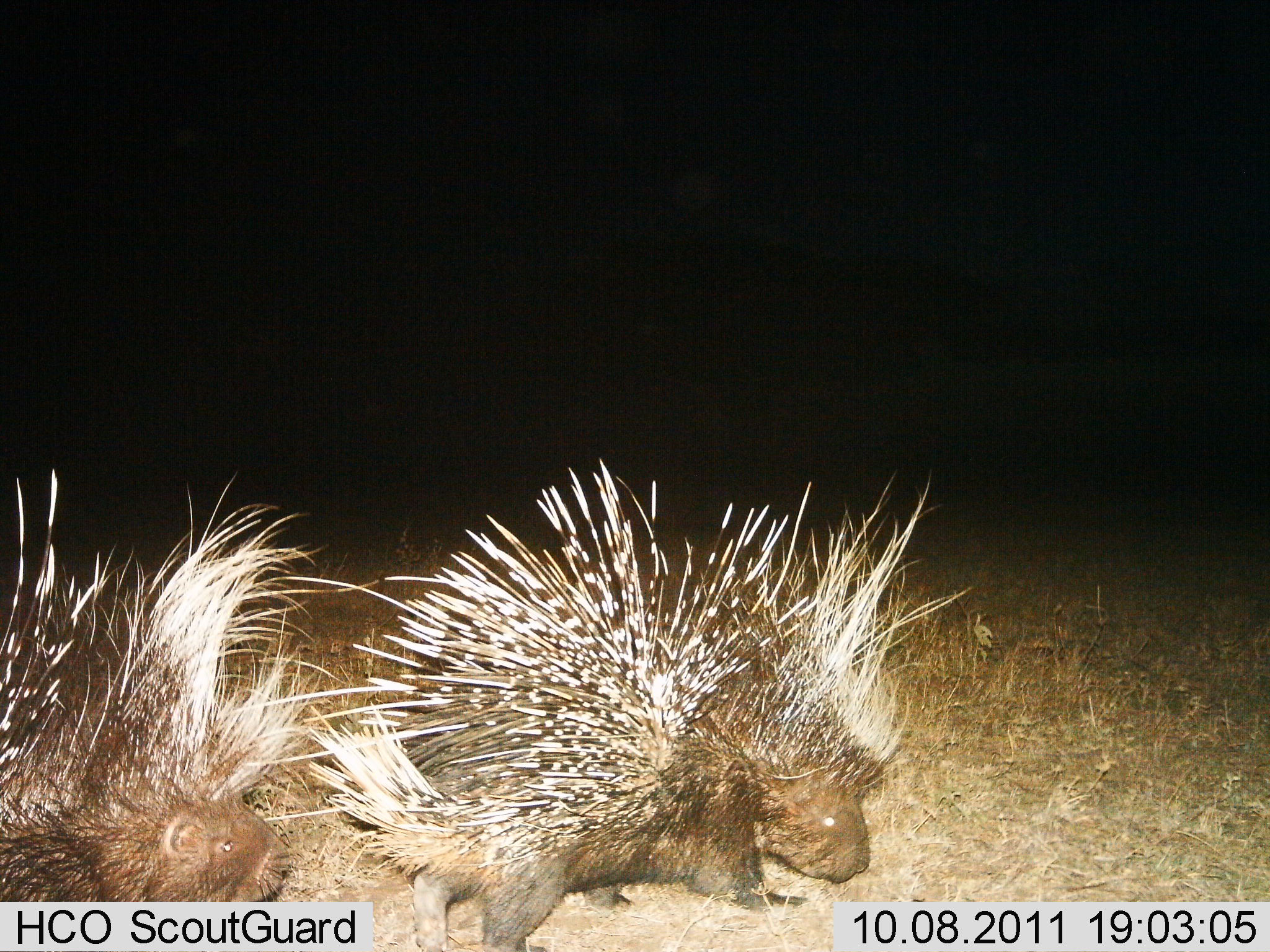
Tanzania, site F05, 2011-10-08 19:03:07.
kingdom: Animalia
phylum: Chordata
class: Mammalia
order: Rodentia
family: Hystricidae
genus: Hystrix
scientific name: Hystrix cristata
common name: crested porcupine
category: porcupine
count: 2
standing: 30%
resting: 0%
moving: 70%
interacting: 10%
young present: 0%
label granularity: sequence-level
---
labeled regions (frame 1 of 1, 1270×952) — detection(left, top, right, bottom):
animal: detection(300, 454, 978, 949); detection(2, 464, 322, 902)